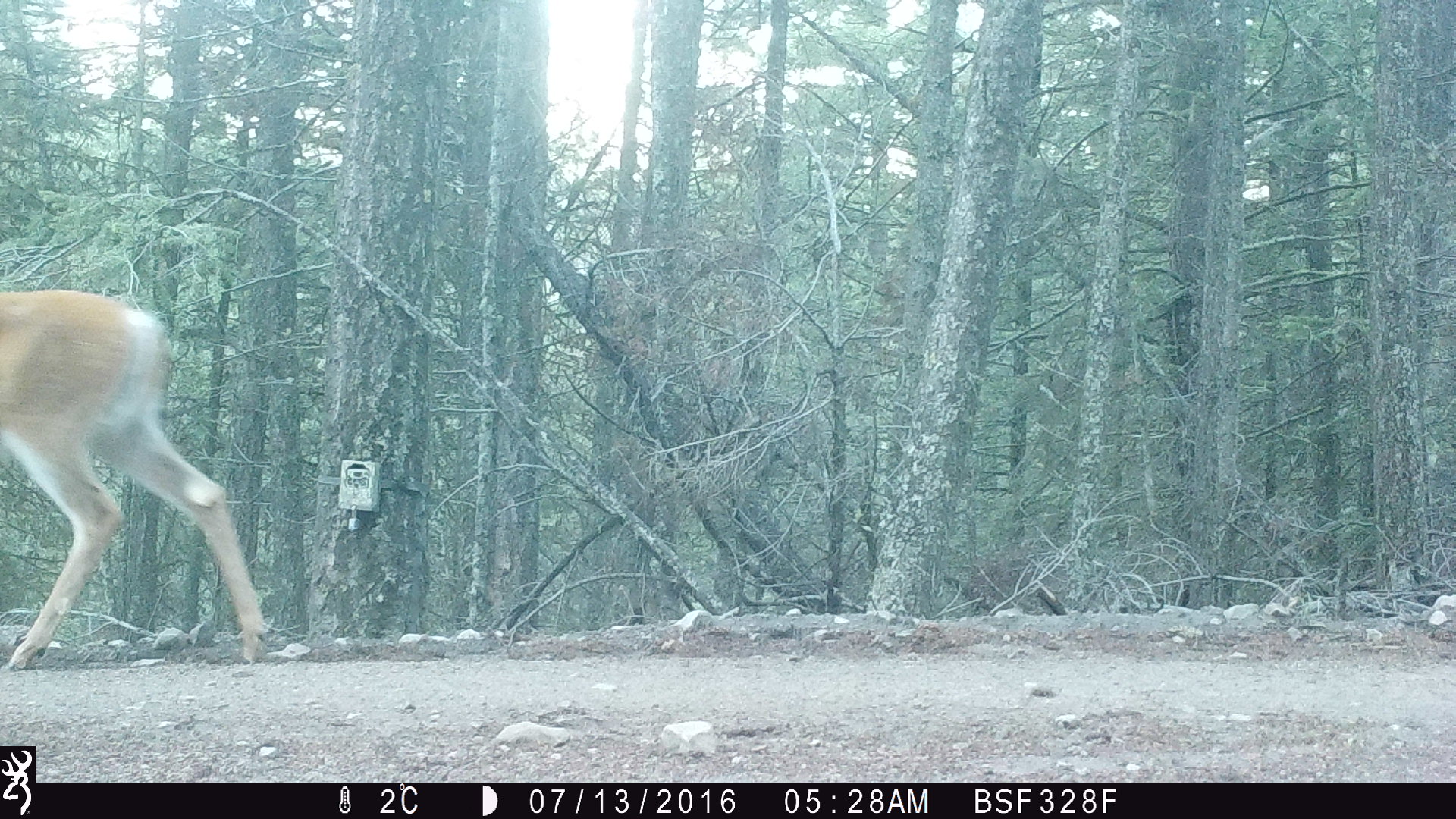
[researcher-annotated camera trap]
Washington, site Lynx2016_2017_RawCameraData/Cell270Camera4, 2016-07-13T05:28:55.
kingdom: Animalia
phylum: Chordata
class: Mammalia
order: Artiodactyla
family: Cervidae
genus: Odocoileus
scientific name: Odocoileus virginianus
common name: white-tailed deer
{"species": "Odocoileus virginianus (white-tailed deer)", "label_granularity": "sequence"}